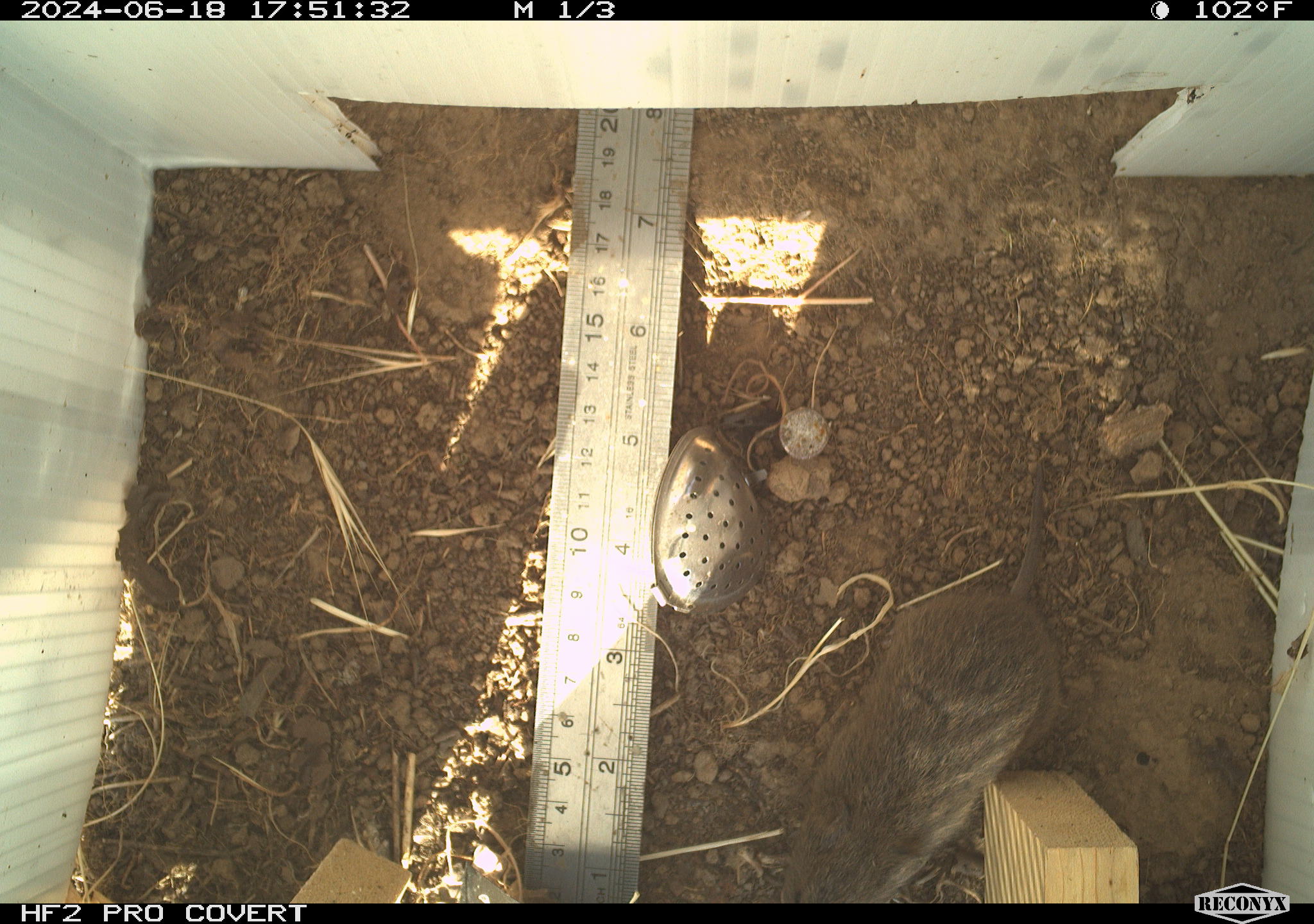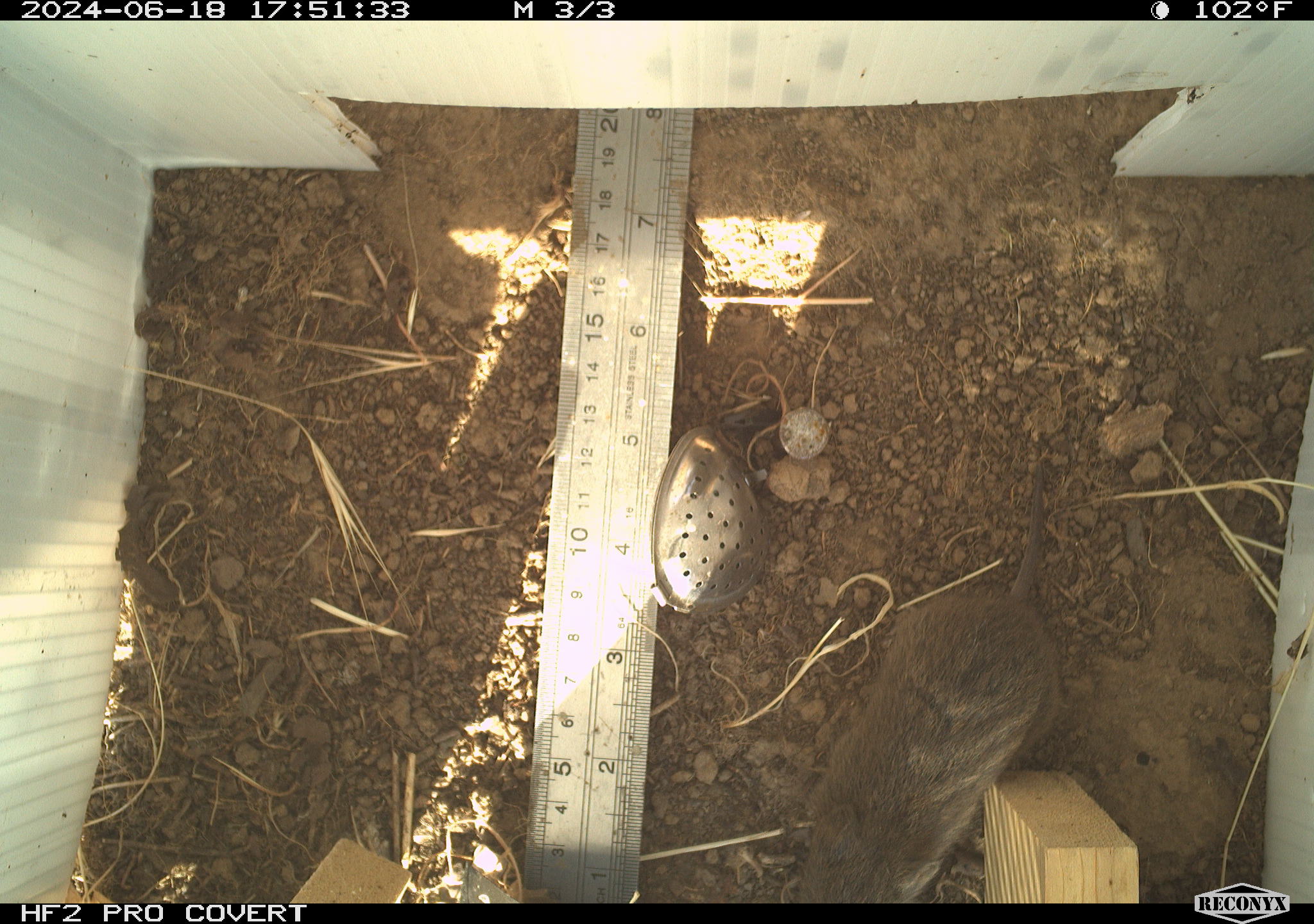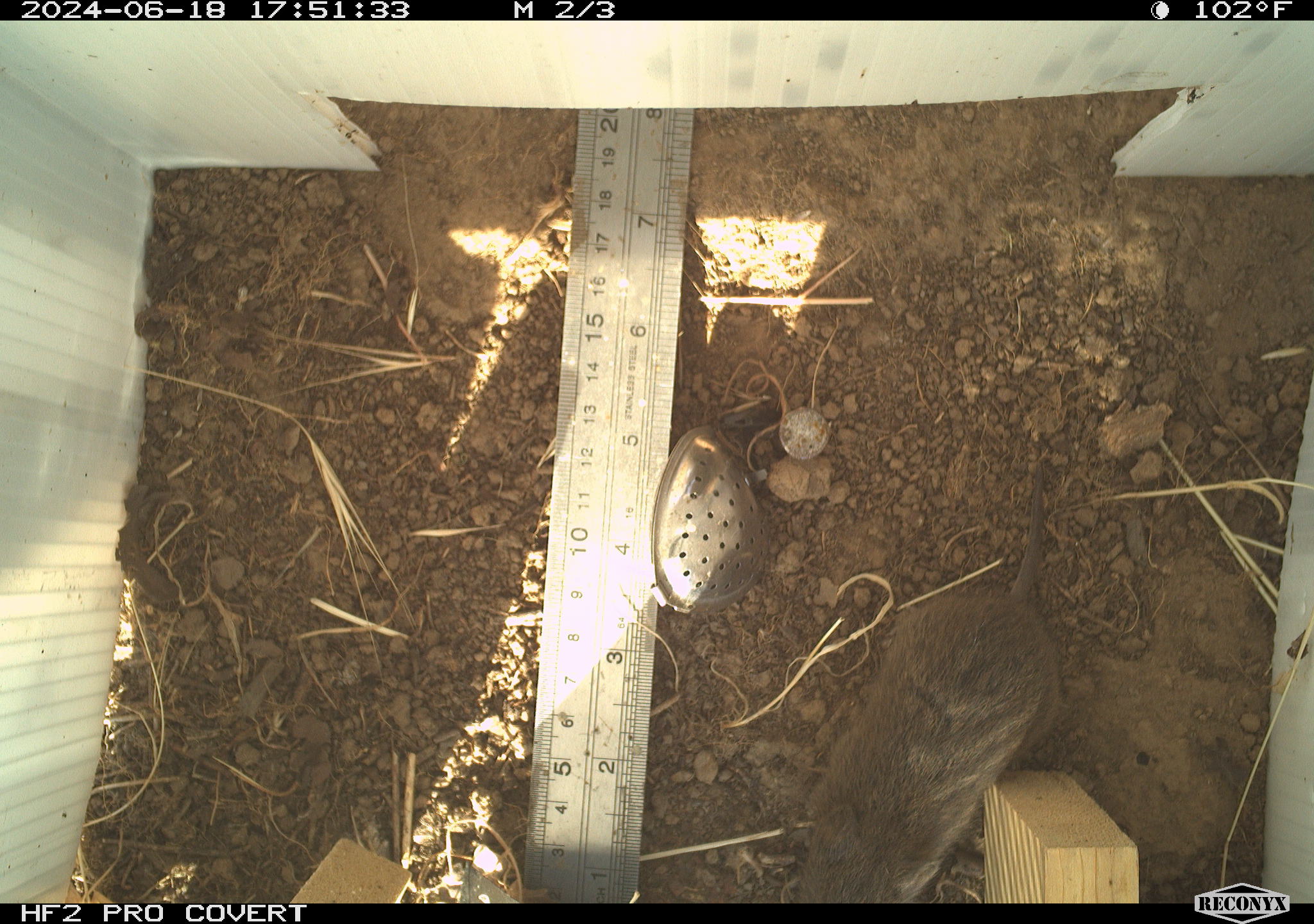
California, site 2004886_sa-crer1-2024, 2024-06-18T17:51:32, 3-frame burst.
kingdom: Animalia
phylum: Chordata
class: Mammalia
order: Rodentia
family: Cricetidae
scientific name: Arvicolinae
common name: voles, lemmings, and muskrats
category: arvicolinae subfamily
Arvicolinae subfamily (voles, lemmings, and muskrats) (Arvicolinae).